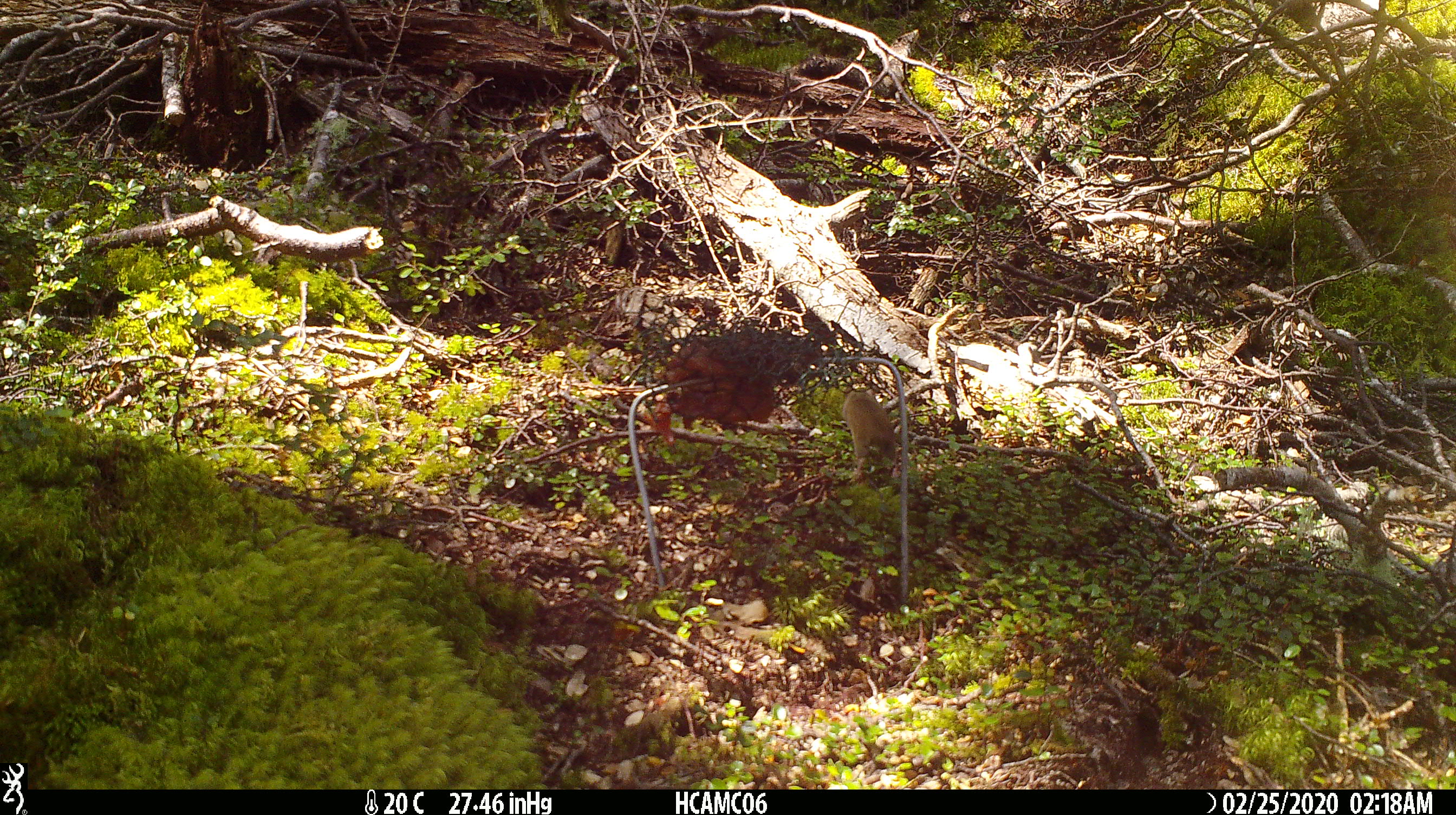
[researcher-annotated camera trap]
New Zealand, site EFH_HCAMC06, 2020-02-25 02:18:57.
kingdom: Animalia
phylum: Chordata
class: Mammalia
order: Rodentia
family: Muridae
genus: Mus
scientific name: Mus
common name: mouse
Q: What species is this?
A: Mouse (Mus).